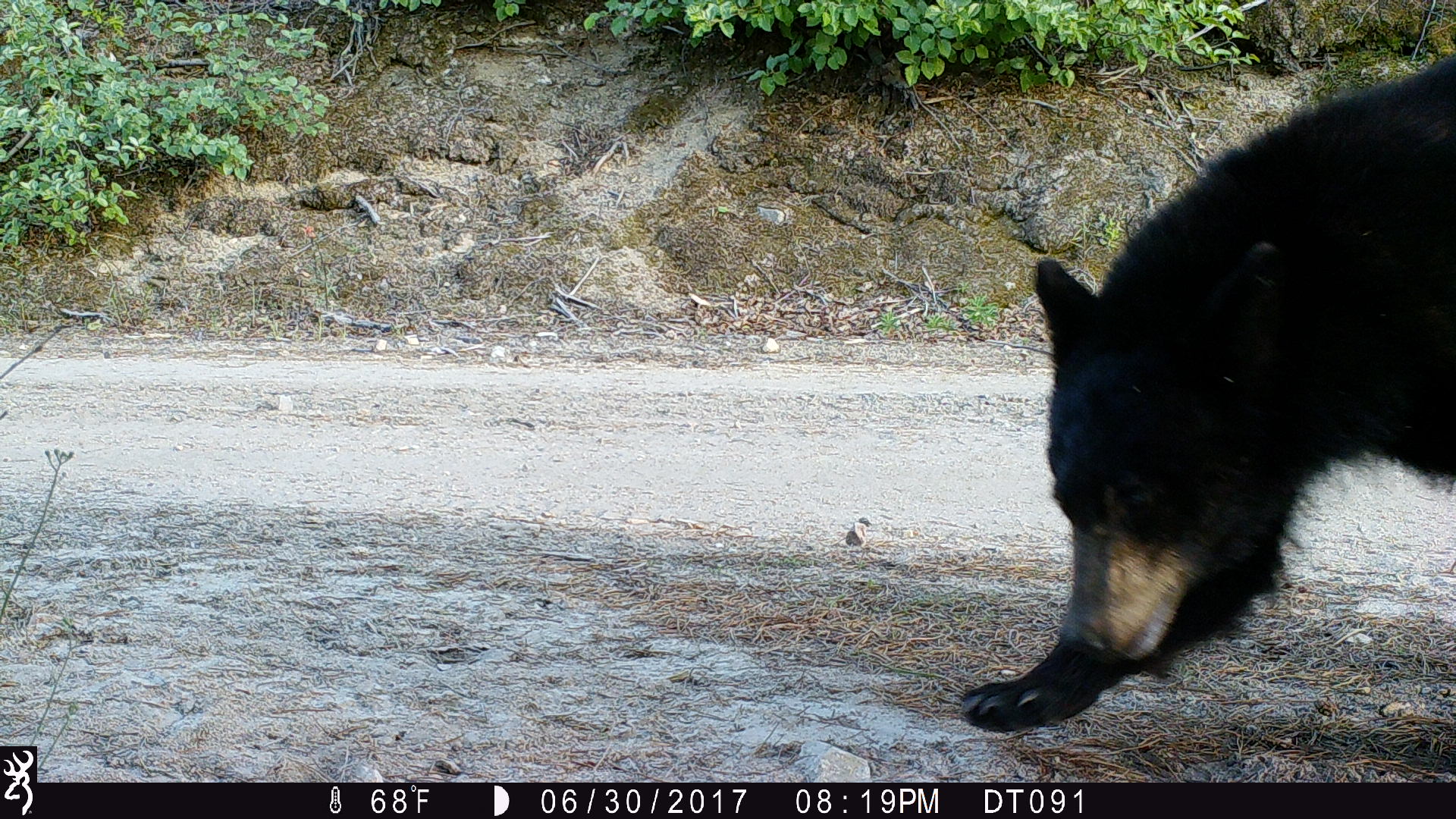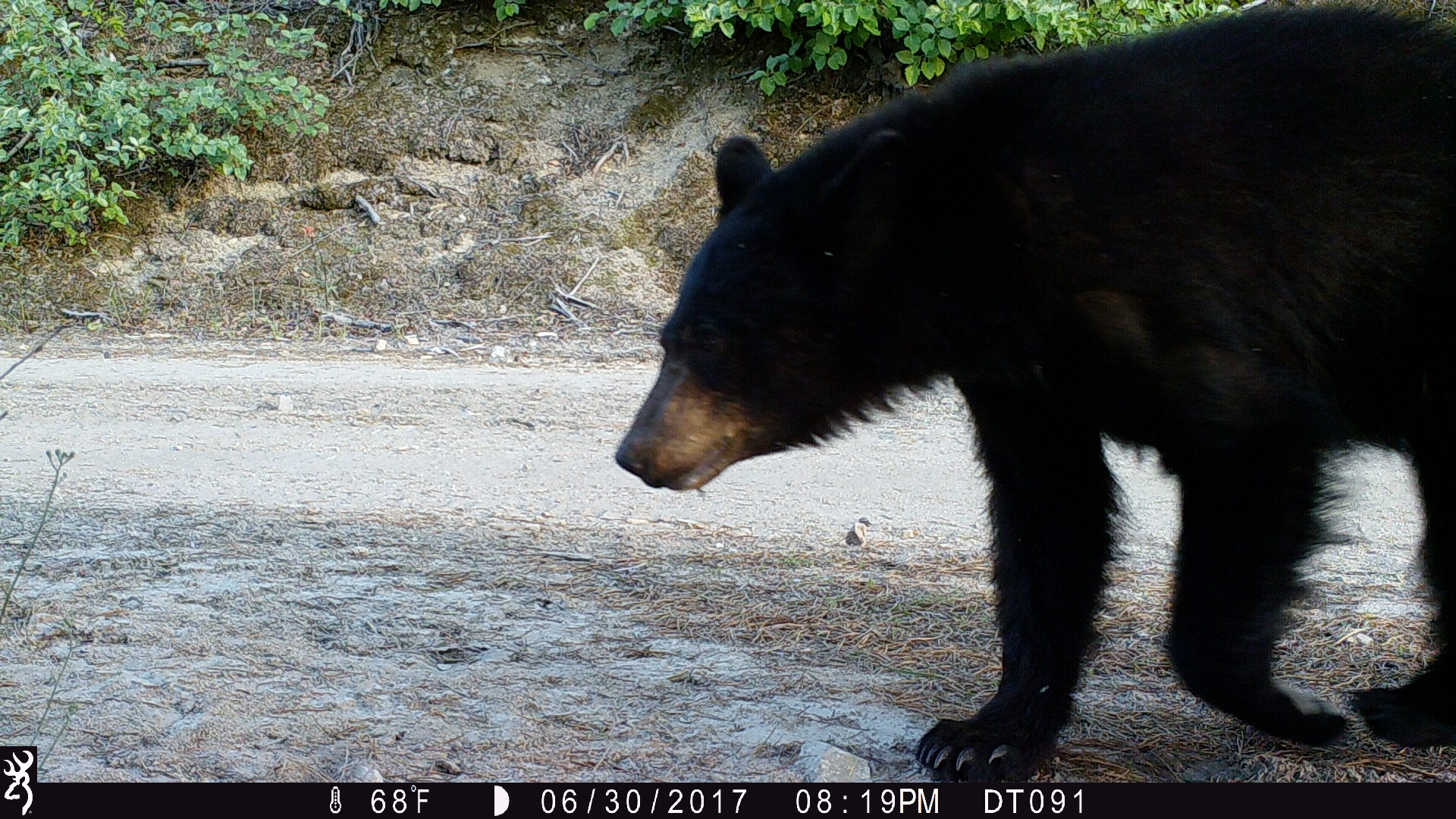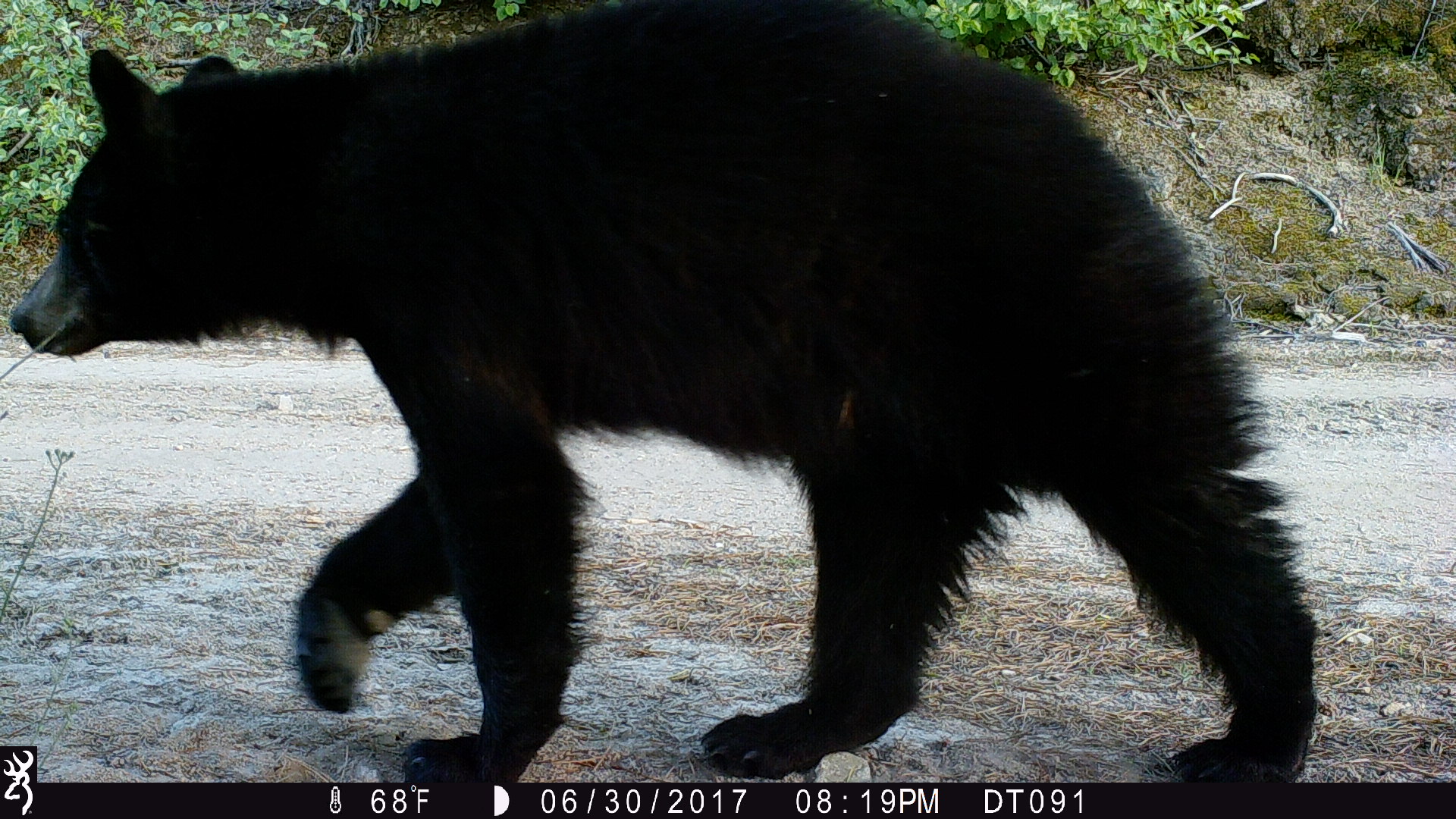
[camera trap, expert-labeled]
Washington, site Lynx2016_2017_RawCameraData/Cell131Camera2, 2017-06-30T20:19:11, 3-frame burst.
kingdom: Animalia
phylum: Chordata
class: Mammalia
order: Carnivora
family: Ursidae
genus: Ursus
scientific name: Ursus americanus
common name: american black bear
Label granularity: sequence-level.